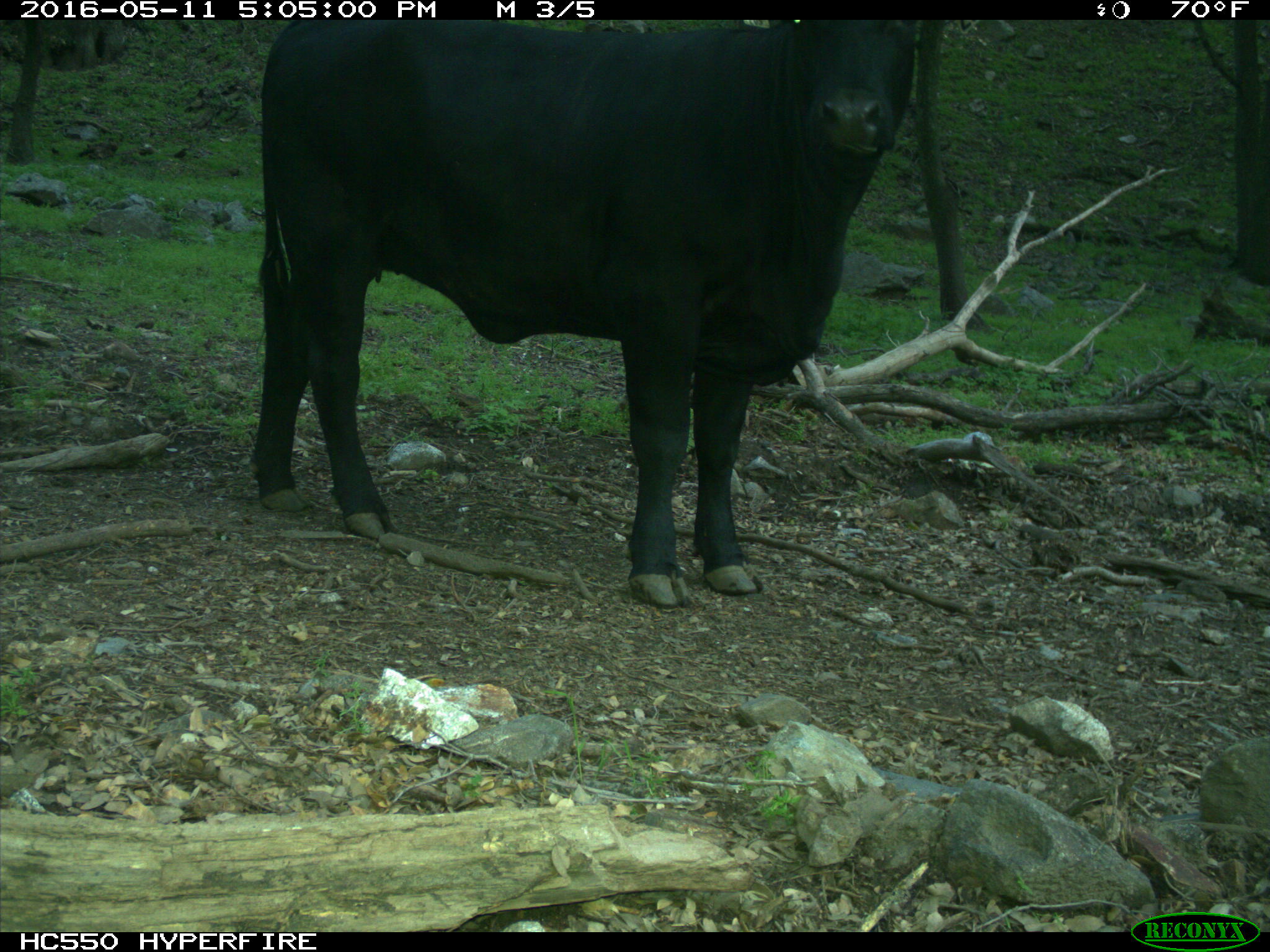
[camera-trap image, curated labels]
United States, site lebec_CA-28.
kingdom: Animalia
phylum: Chordata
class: Mammalia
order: Artiodactyla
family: Bovidae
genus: Bos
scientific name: Bos taurus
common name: domestic cow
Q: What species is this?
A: Bos taurus (domestic cow).